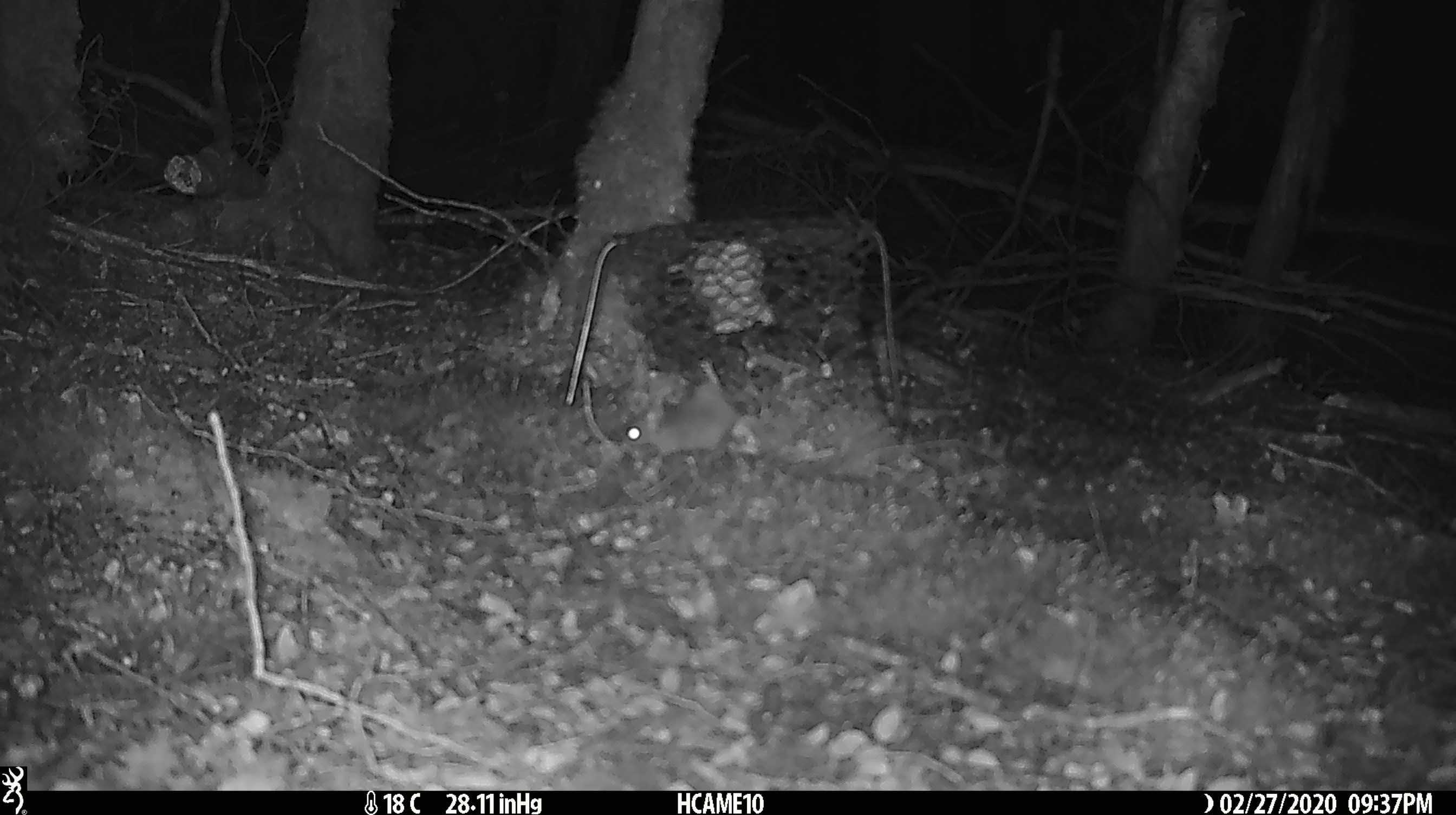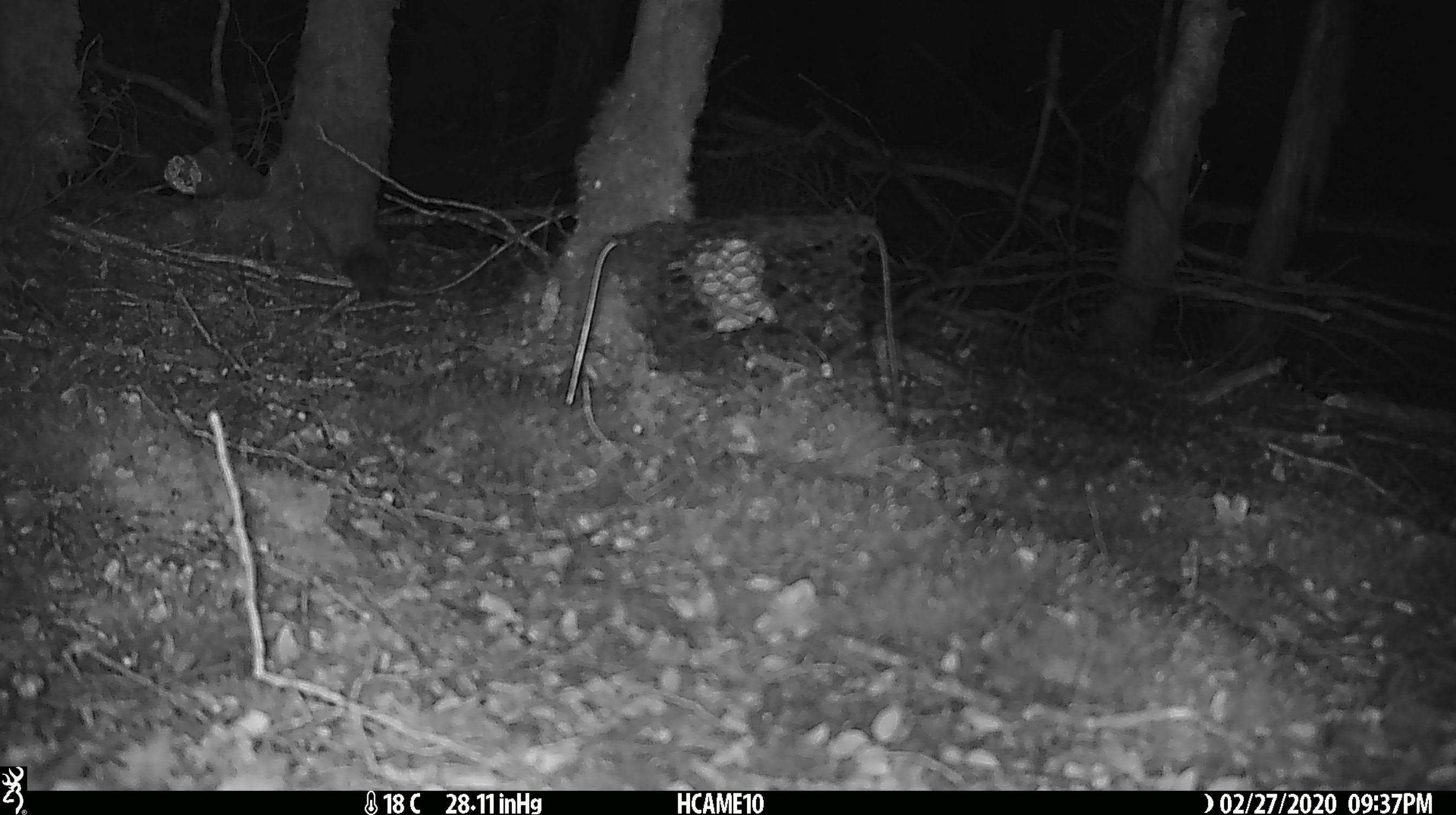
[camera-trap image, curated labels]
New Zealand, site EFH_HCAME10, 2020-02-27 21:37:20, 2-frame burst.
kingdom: Animalia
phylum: Chordata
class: Mammalia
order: Rodentia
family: Muridae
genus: Mus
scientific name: Mus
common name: mouse